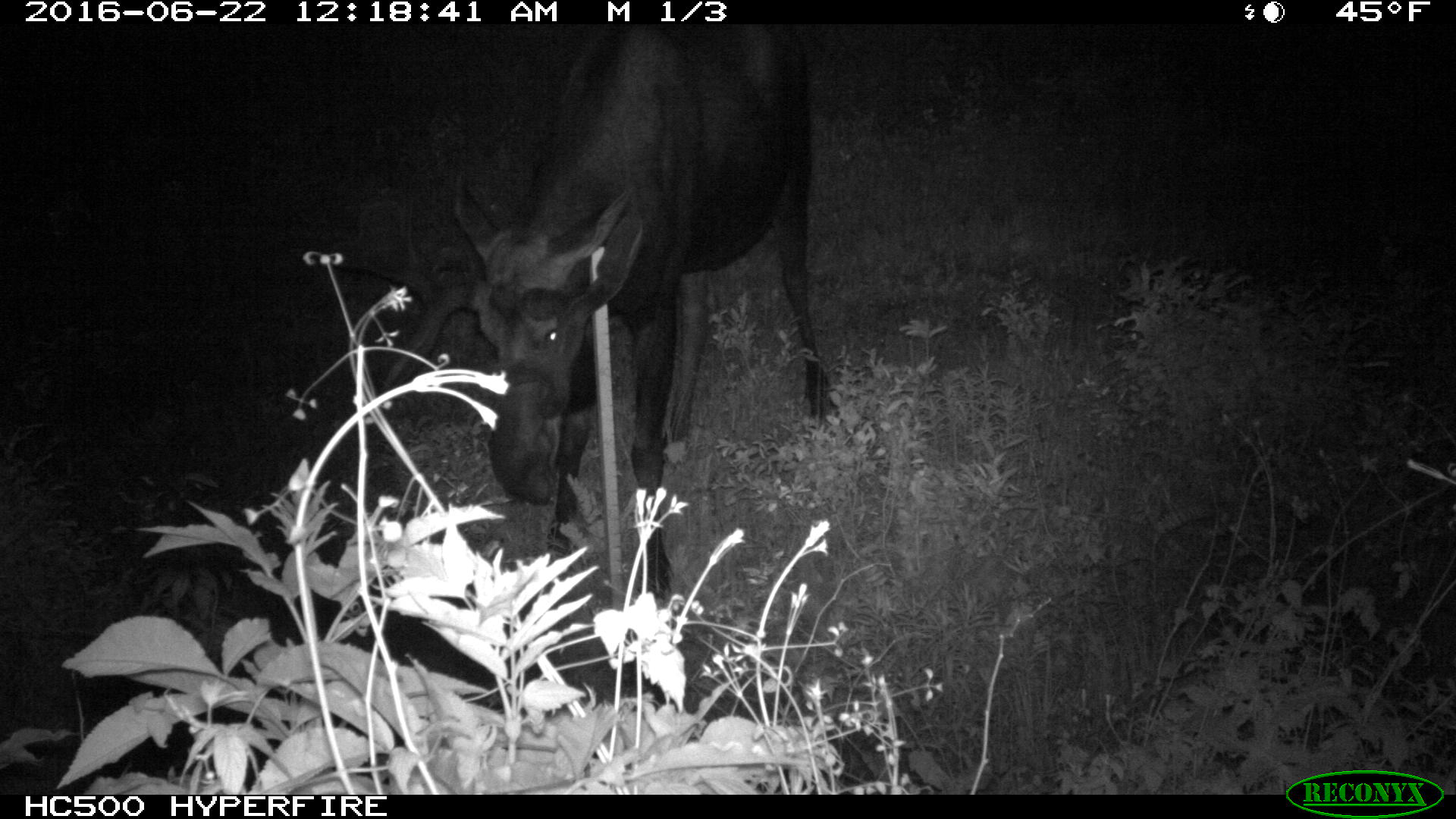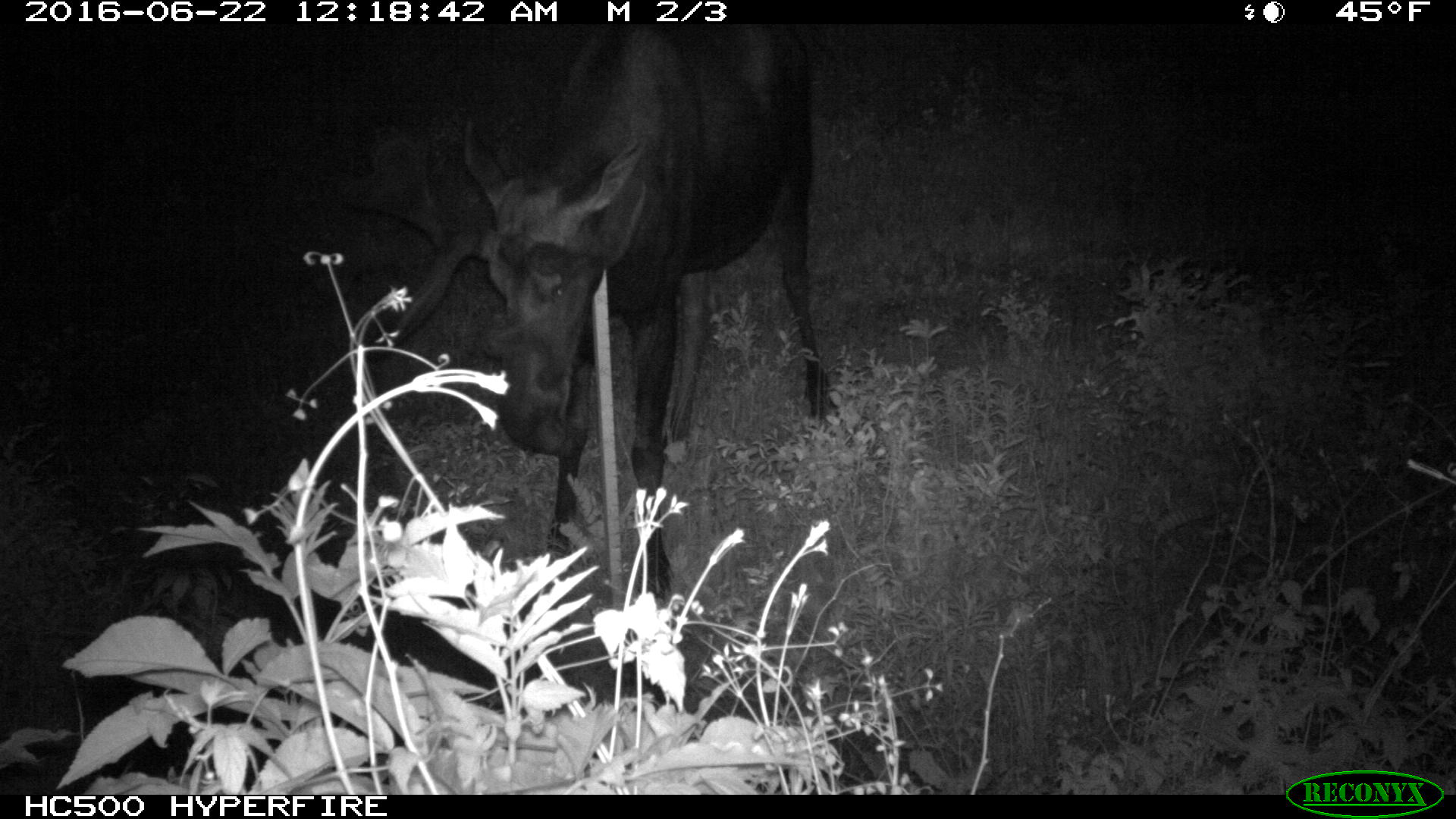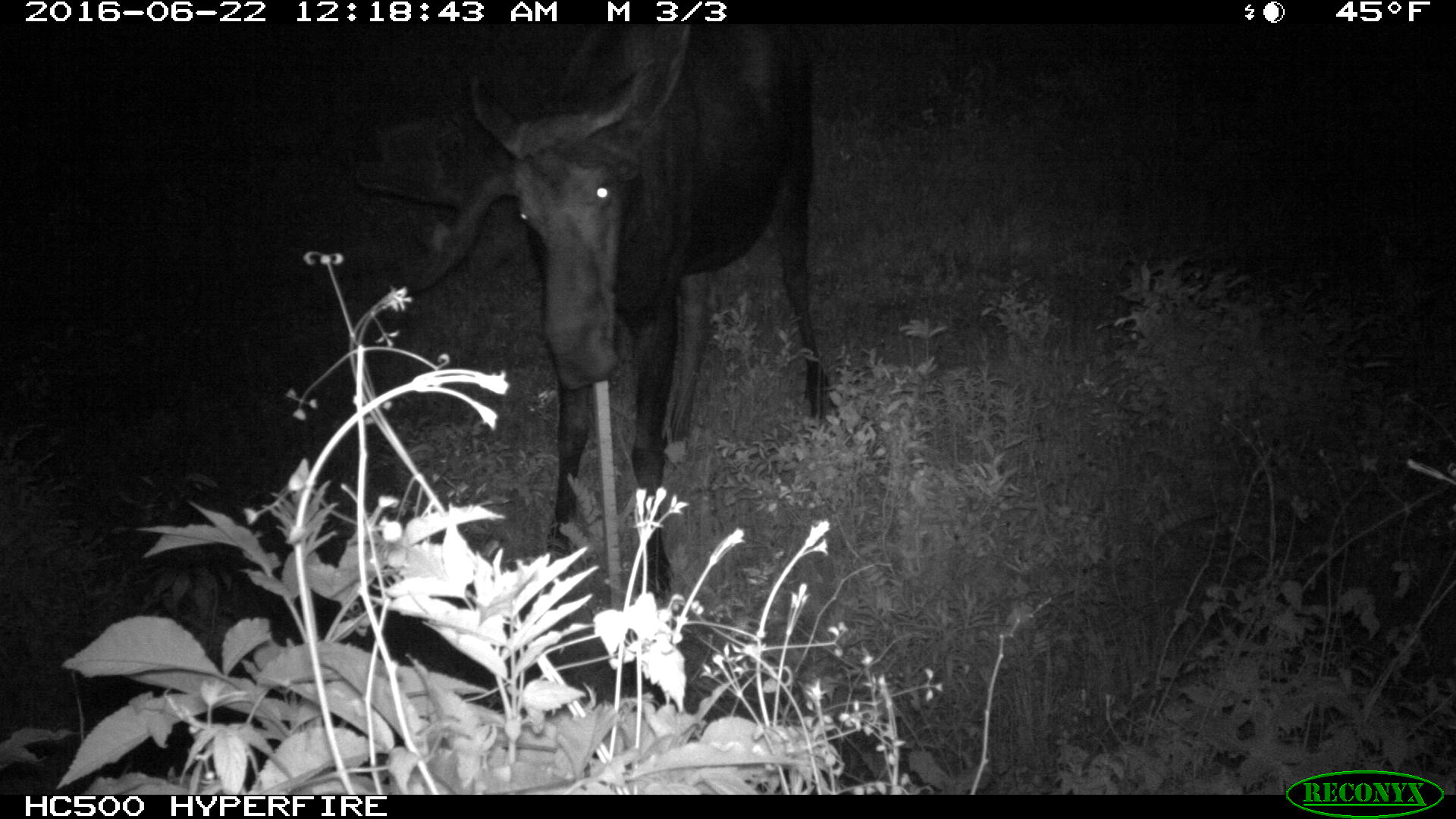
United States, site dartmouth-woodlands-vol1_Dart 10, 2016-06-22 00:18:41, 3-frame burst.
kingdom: Animalia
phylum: Chordata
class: Mammalia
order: Artiodactyla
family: Cervidae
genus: Alces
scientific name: Alces alces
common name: moose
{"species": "moose (Alces alces)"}